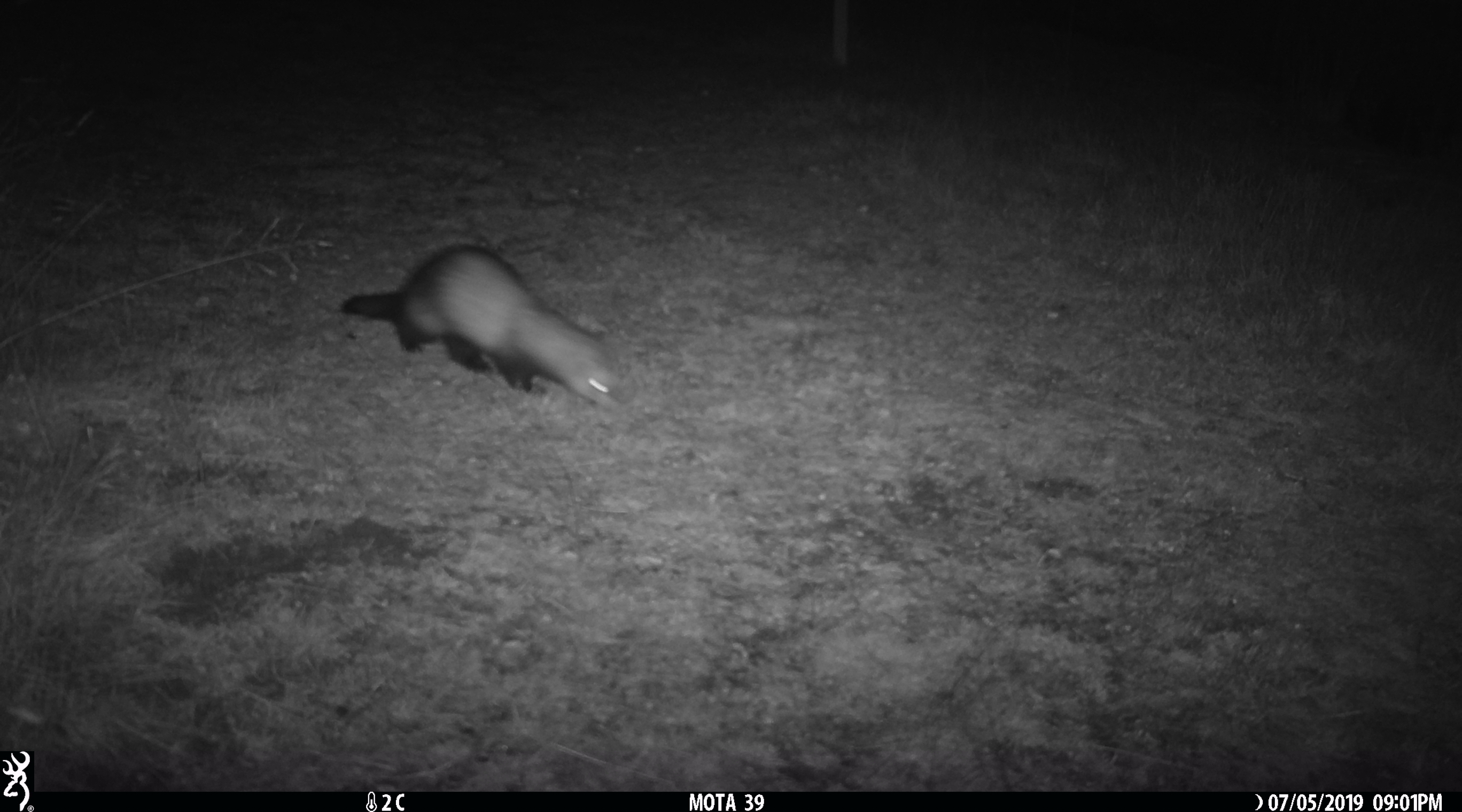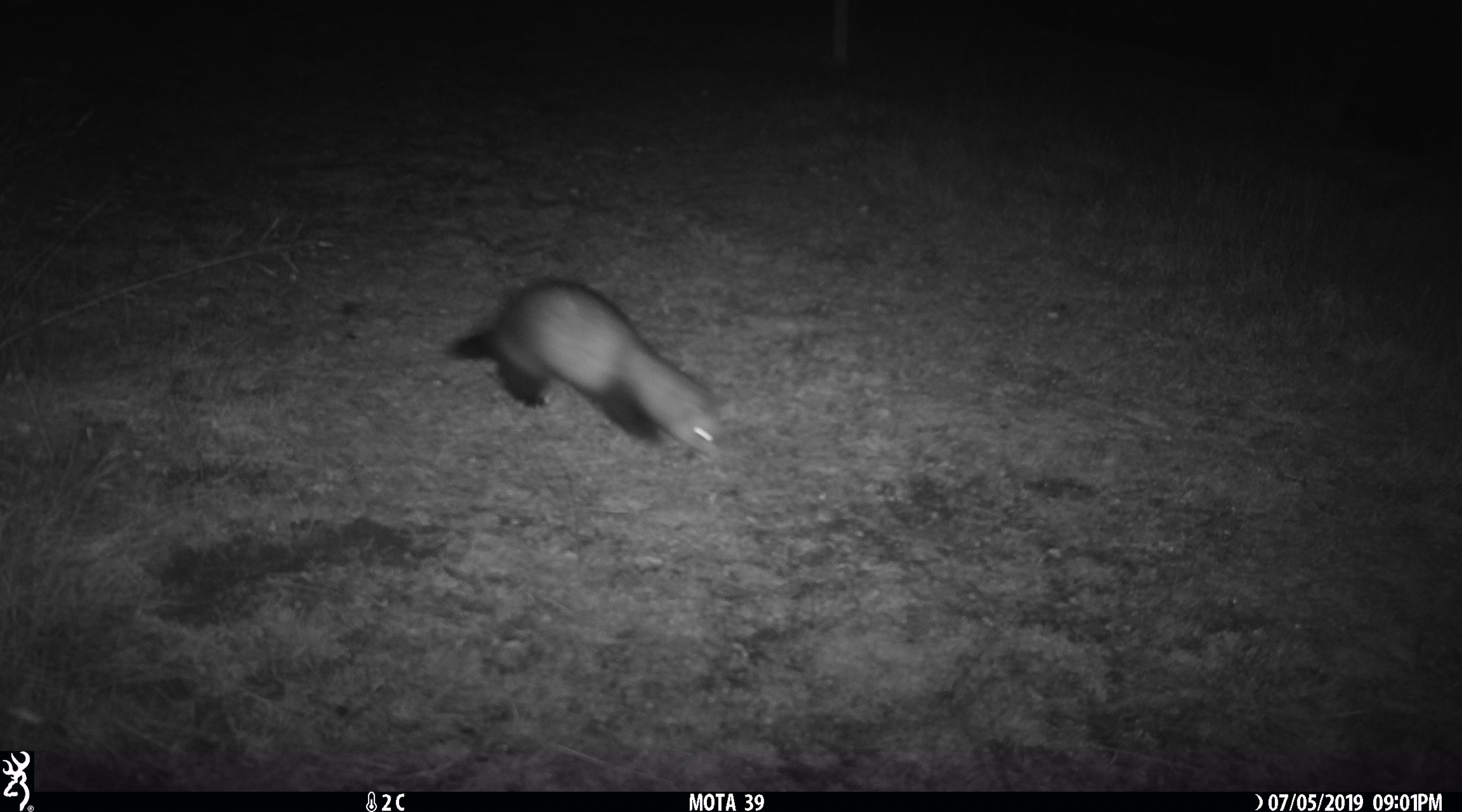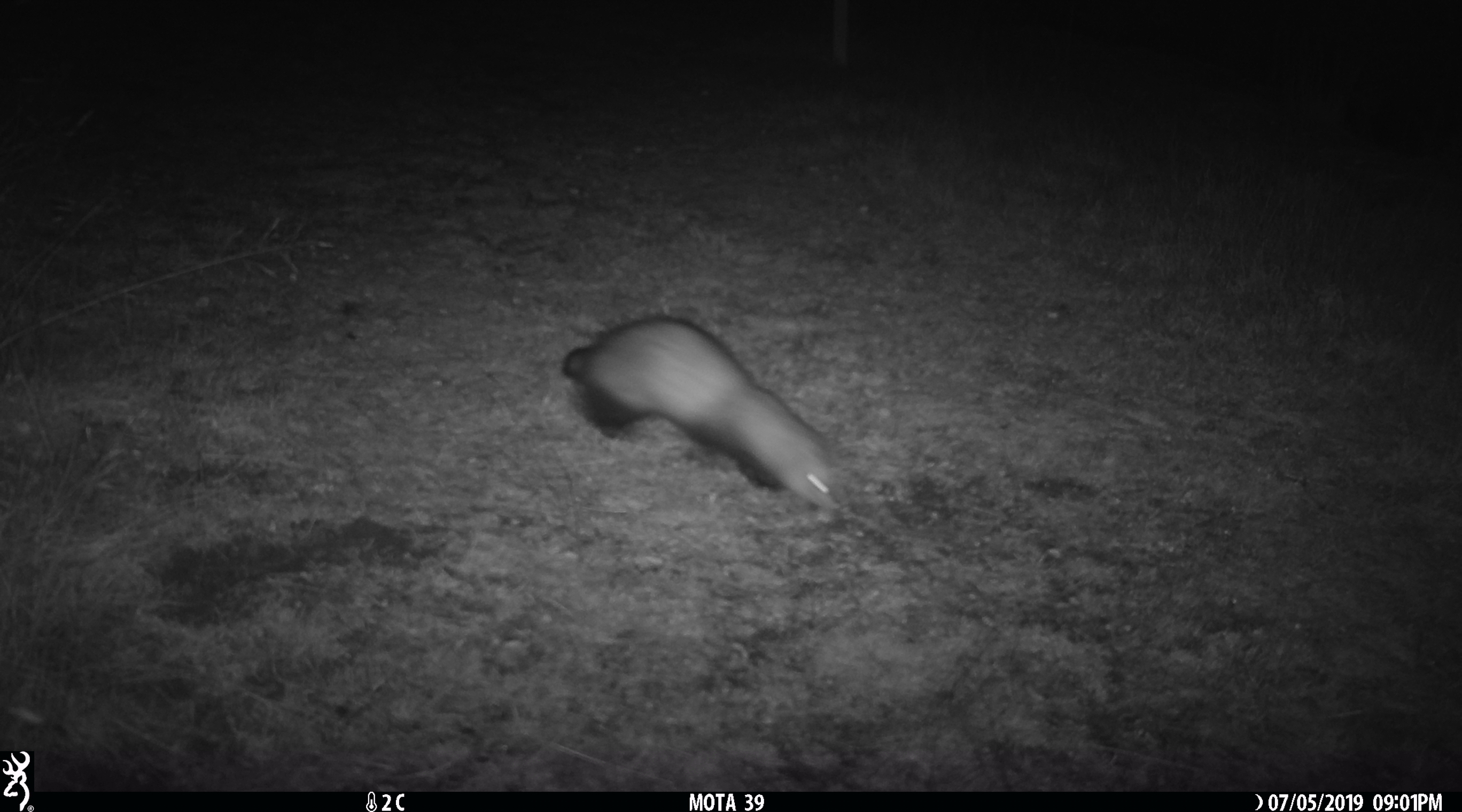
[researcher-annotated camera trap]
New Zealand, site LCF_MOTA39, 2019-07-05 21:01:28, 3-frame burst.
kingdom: Animalia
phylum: Chordata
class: Mammalia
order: Carnivora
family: Mustelidae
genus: Mustela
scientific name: Mustela furo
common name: ferret